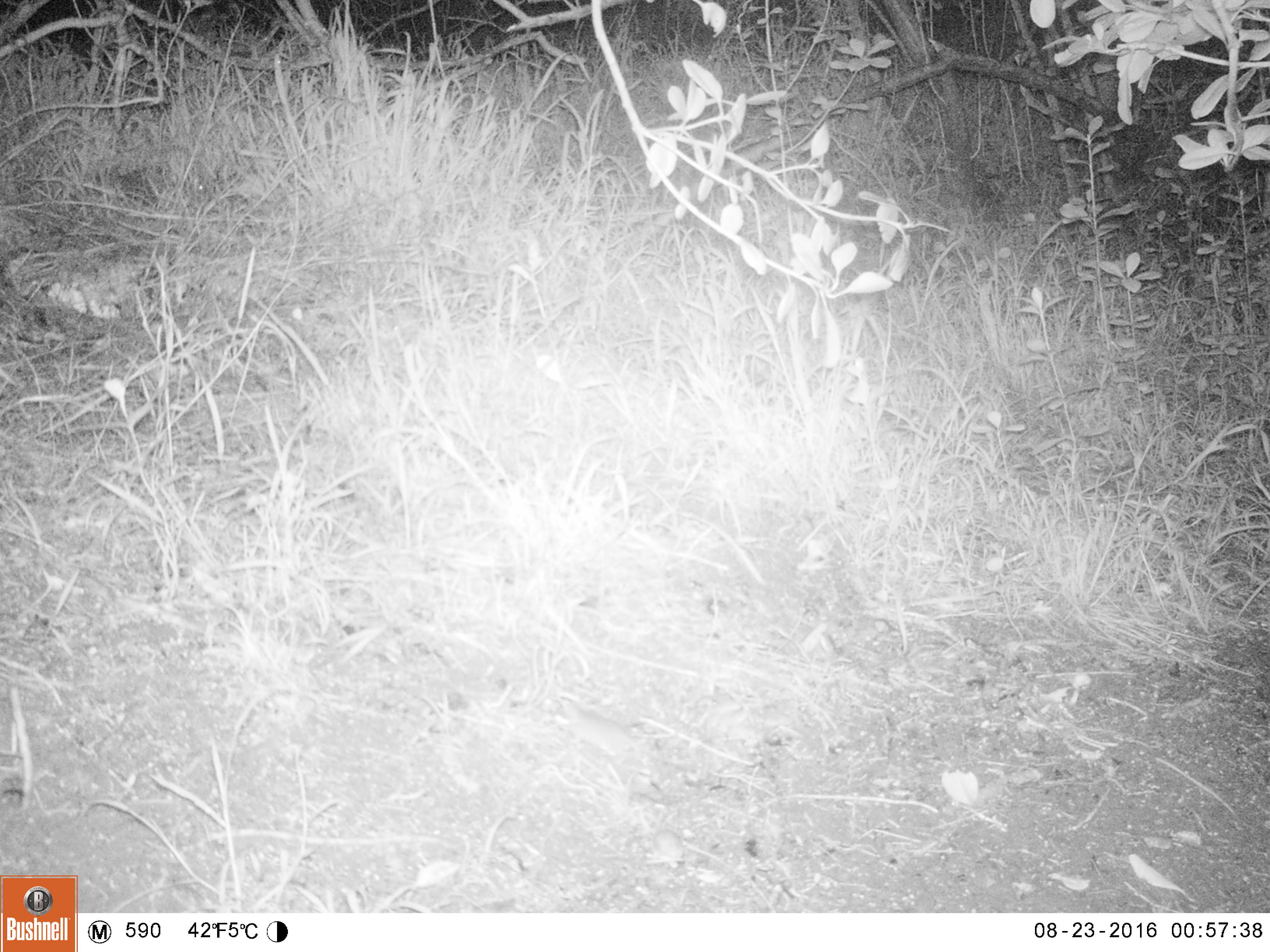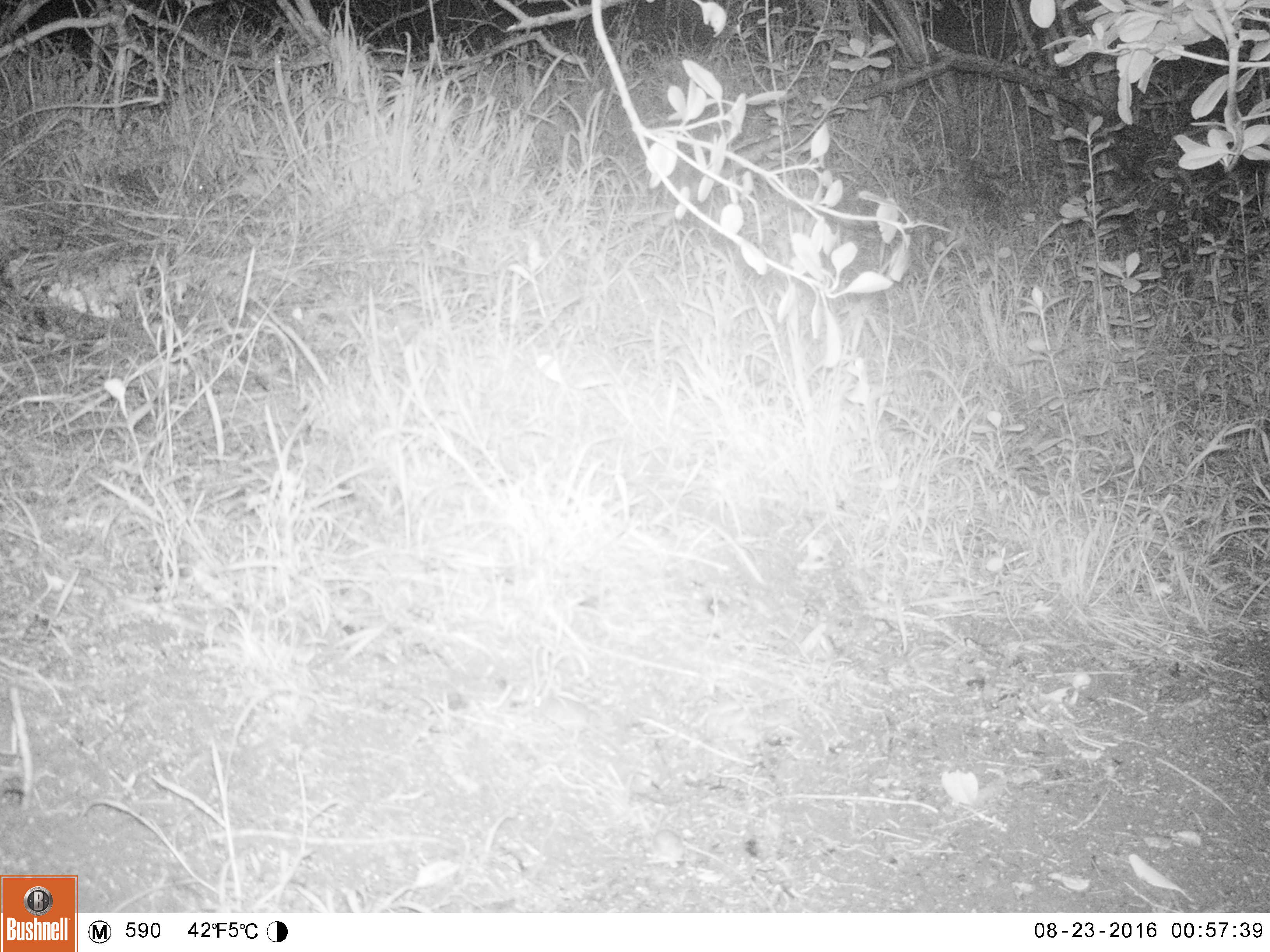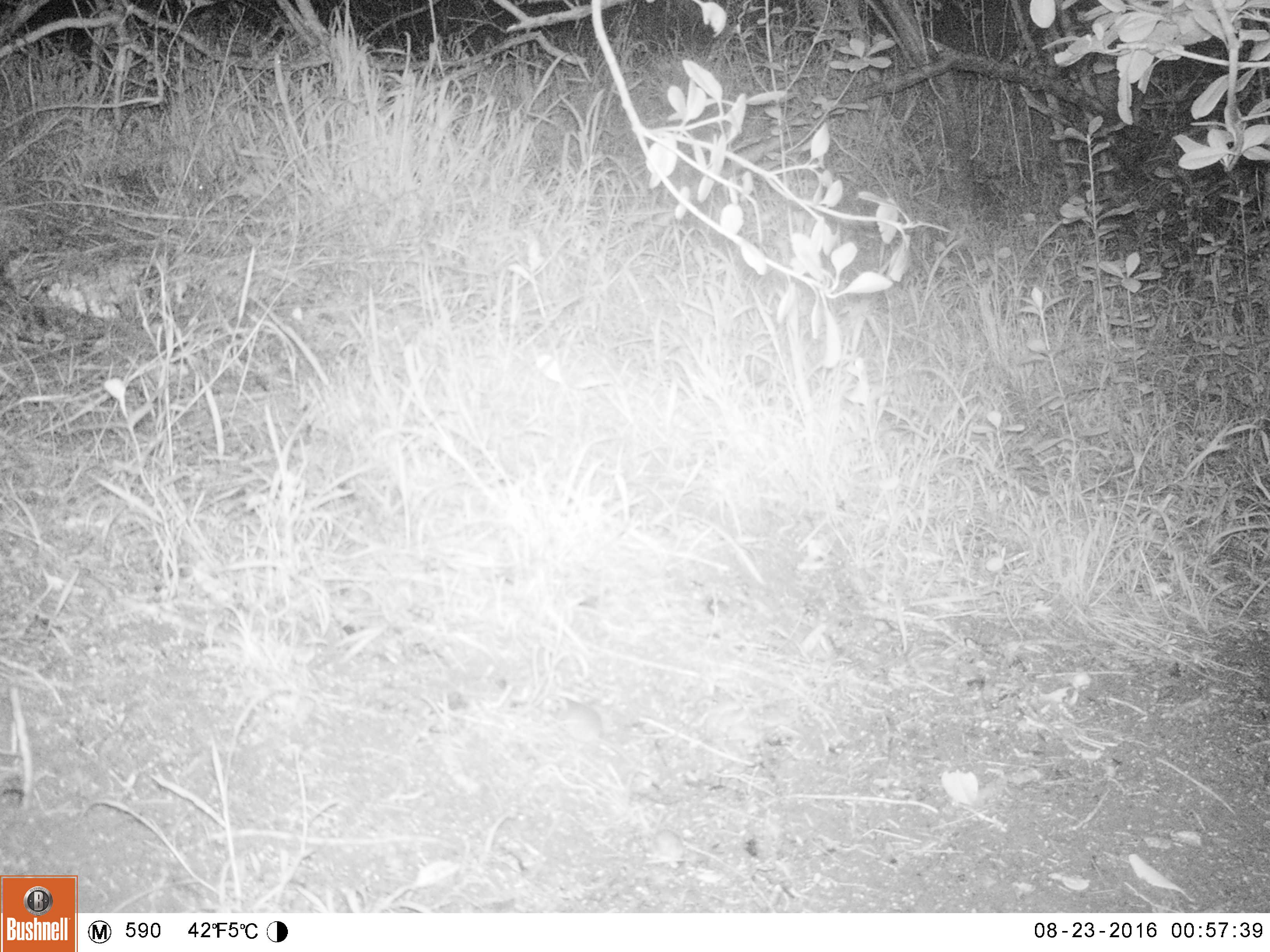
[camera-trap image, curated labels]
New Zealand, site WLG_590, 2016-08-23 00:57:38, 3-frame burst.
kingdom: Animalia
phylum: Chordata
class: Mammalia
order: Rodentia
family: Muridae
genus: Mus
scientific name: Mus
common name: mouse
Mouse (Mus).